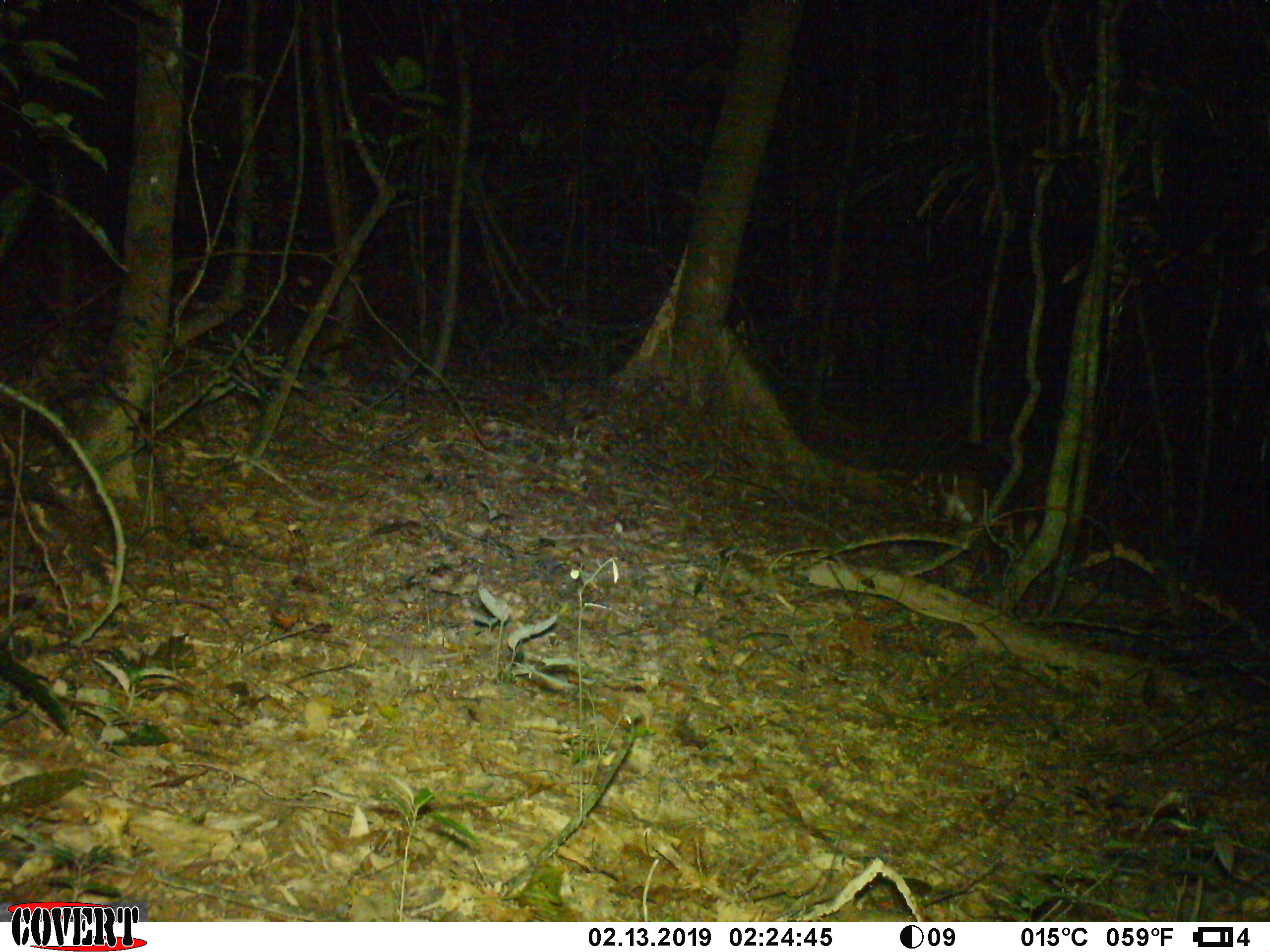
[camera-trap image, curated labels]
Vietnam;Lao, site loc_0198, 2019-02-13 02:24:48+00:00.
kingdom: Animalia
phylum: Chordata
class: Mammalia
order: Artiodactyla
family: Cervidae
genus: Muntiacus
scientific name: Muntiacus vuquangensis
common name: large-antlered muntjac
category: large antlered muntjac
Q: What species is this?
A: Large antlered muntjac (large-antlered muntjac) (Muntiacus vuquangensis).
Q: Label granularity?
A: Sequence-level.